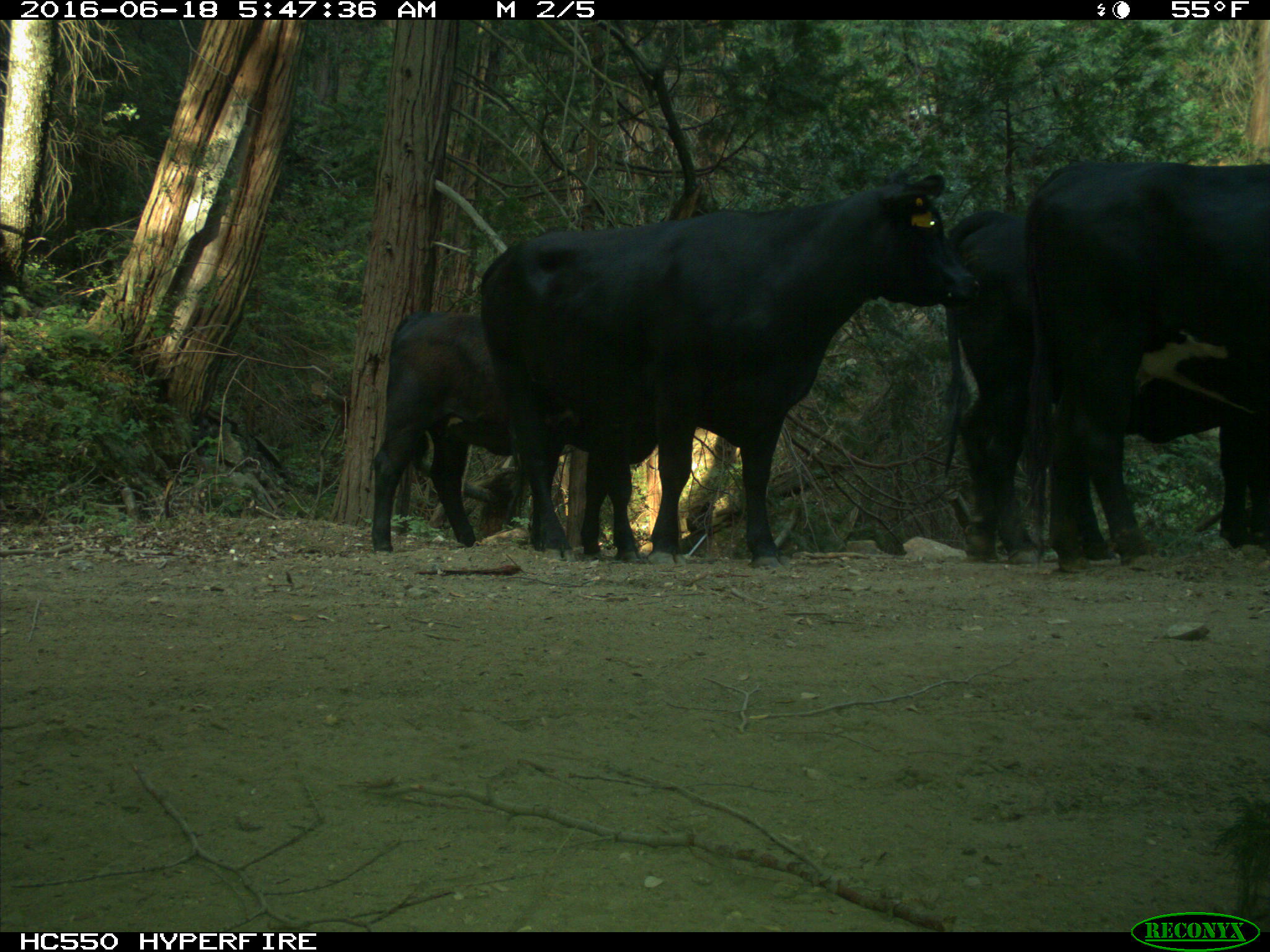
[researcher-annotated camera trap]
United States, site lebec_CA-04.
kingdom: Animalia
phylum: Chordata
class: Mammalia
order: Artiodactyla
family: Bovidae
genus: Bos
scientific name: Bos taurus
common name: domestic cow